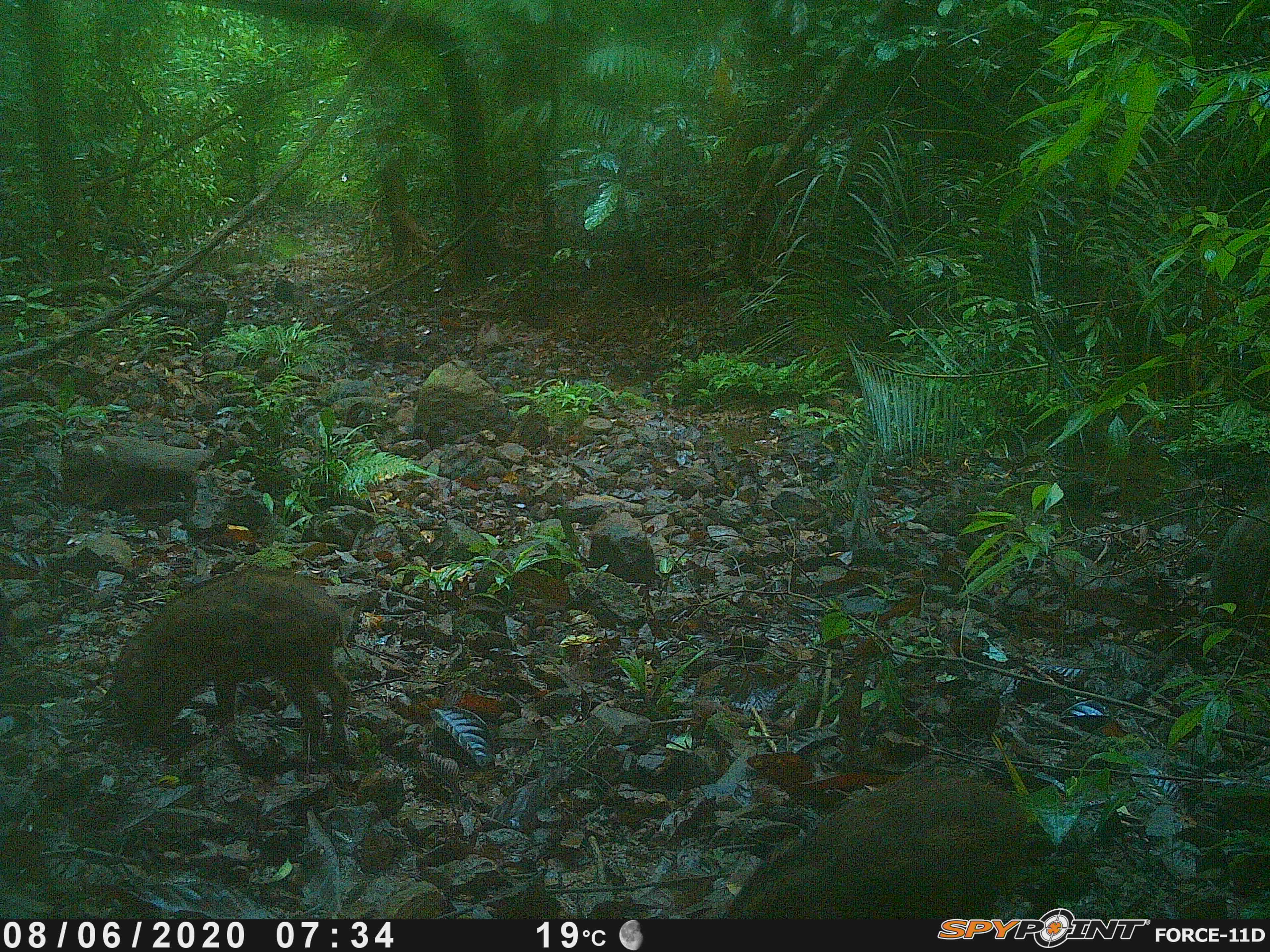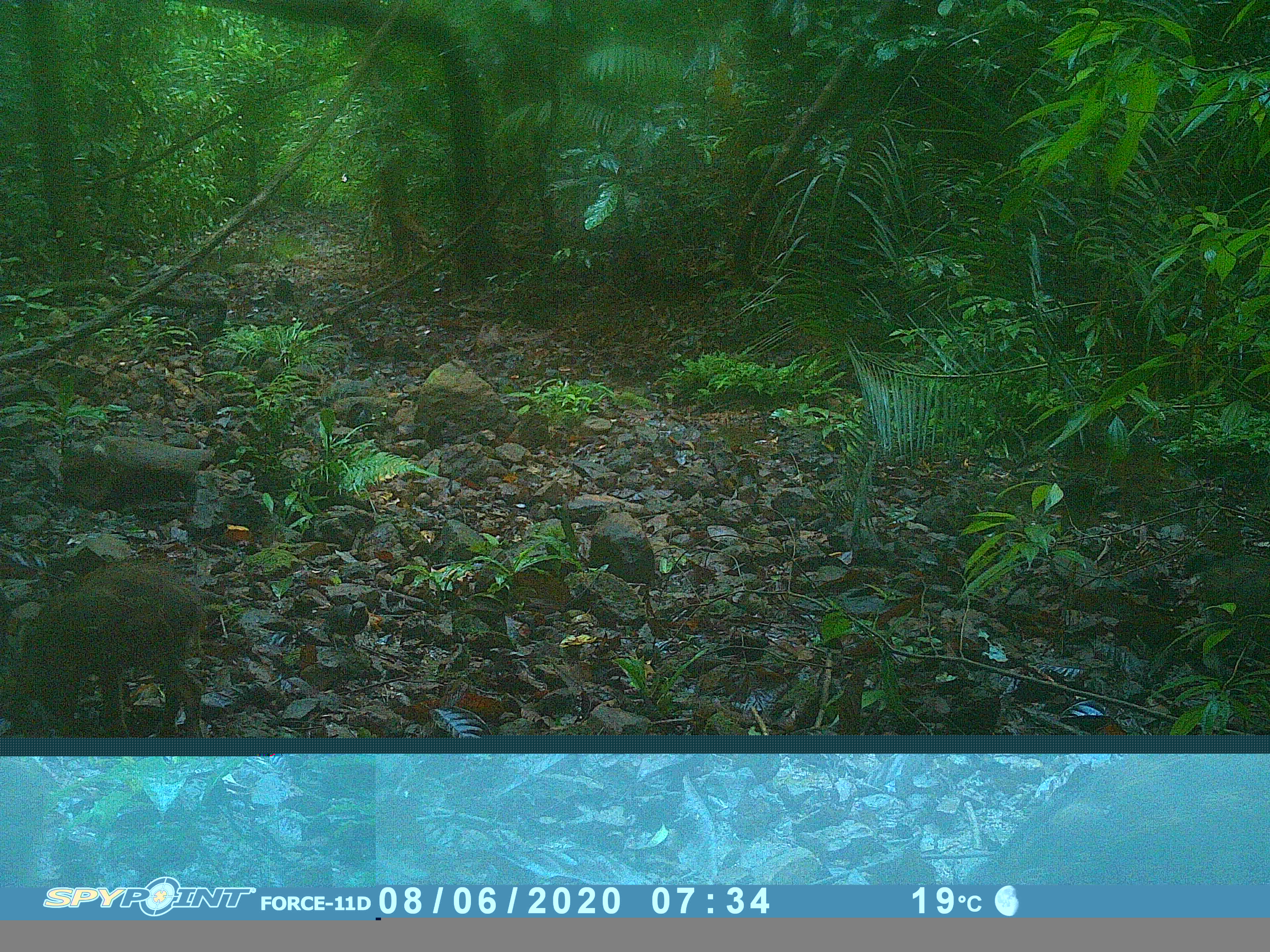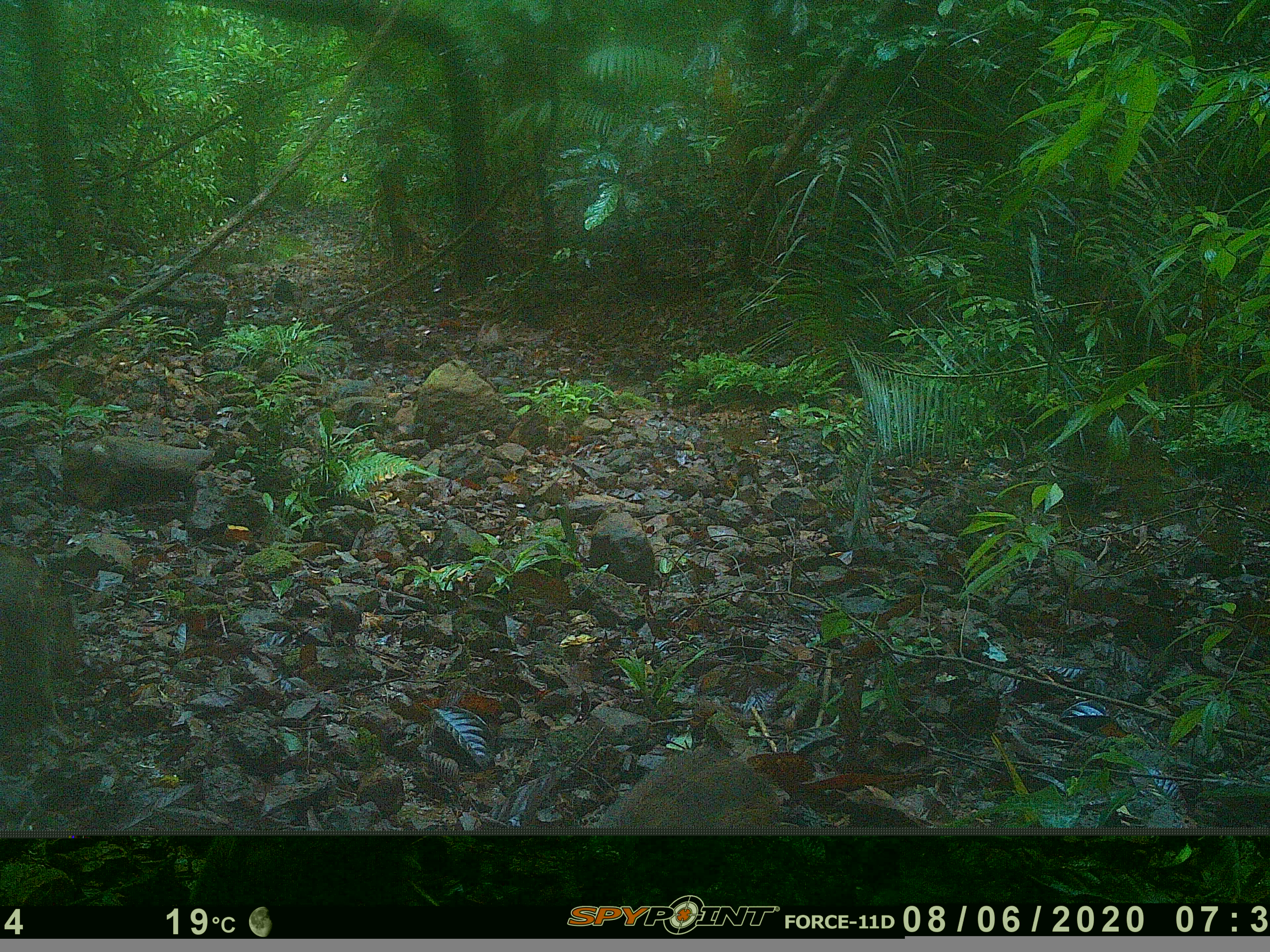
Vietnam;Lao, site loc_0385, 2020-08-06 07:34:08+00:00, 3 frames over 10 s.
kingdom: Animalia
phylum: Chordata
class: Mammalia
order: Artiodactyla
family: Suidae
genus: Sus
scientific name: Sus scrofa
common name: eurasian wild pig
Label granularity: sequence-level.